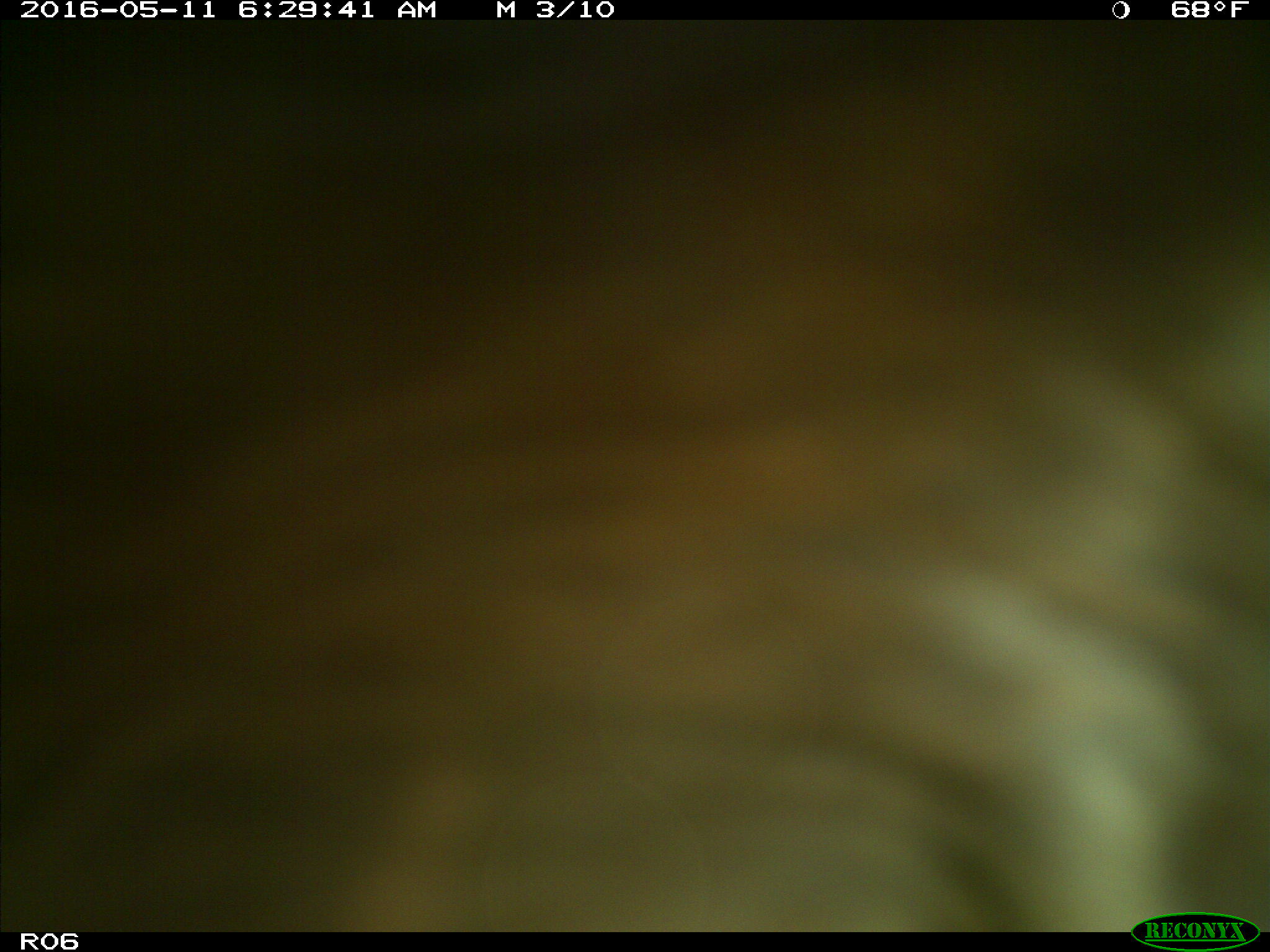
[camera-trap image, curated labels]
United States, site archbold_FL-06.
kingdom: Animalia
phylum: Chordata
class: Mammalia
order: Artiodactyla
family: Bovidae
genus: Bos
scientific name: Bos taurus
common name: domestic cow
Bos taurus (domestic cow).